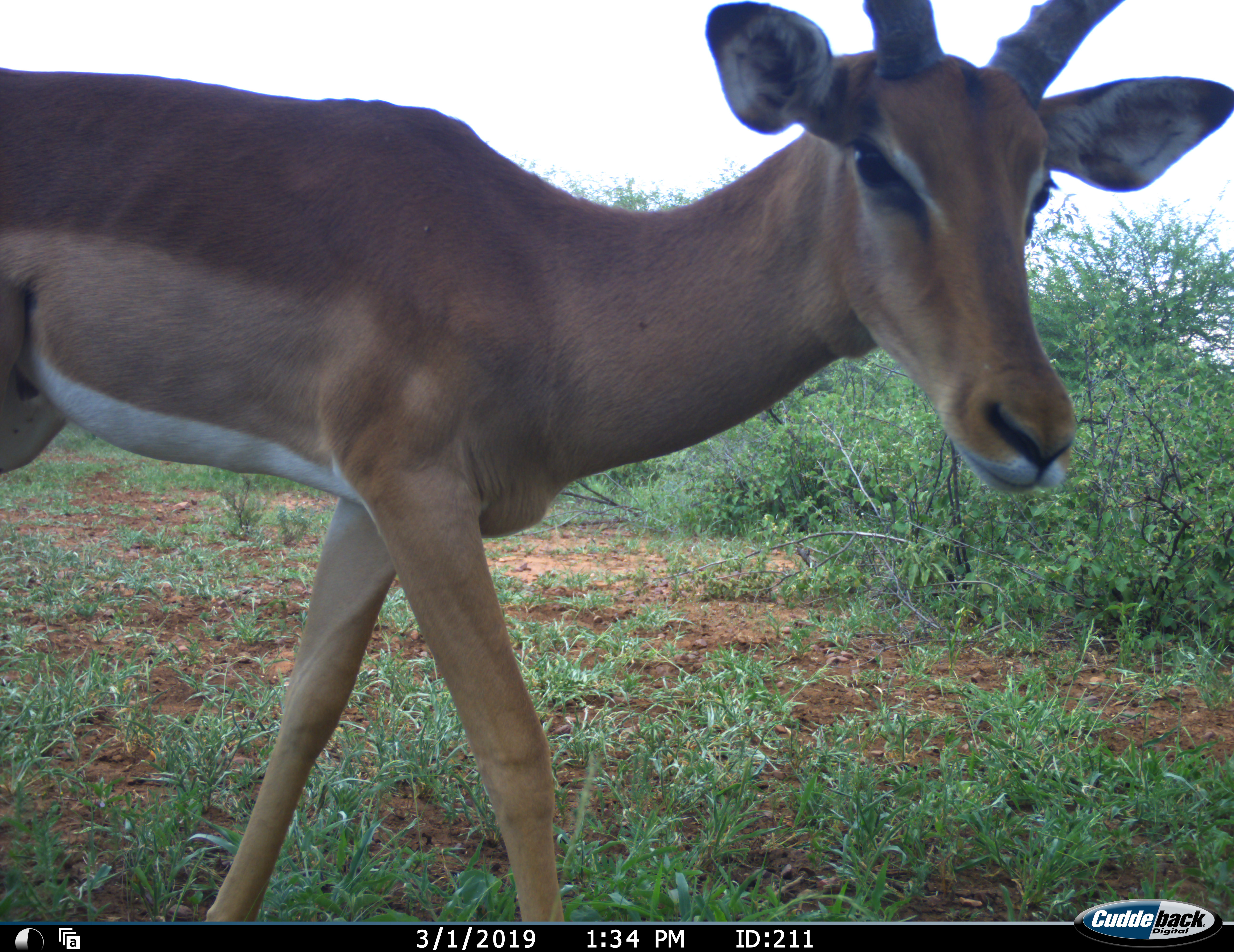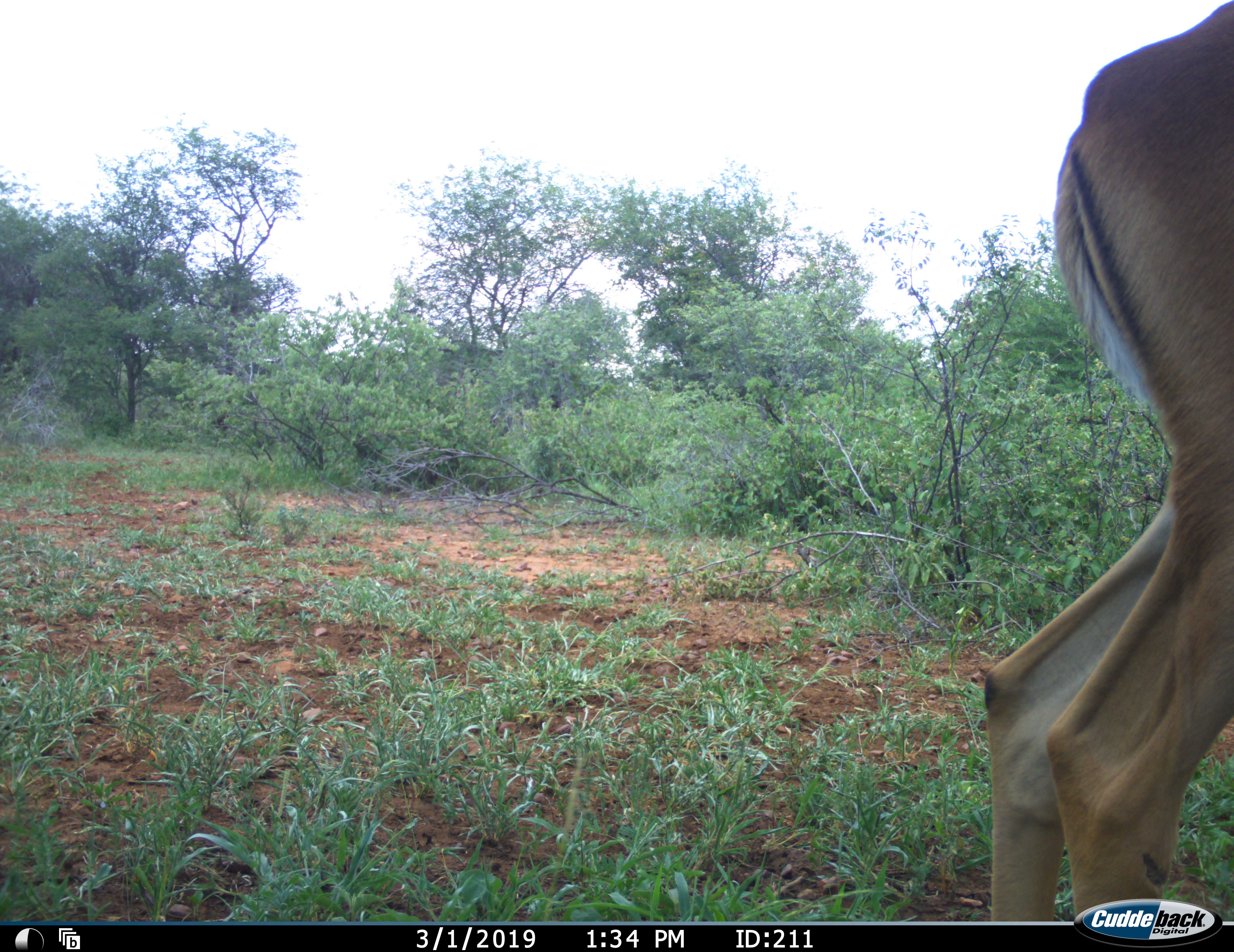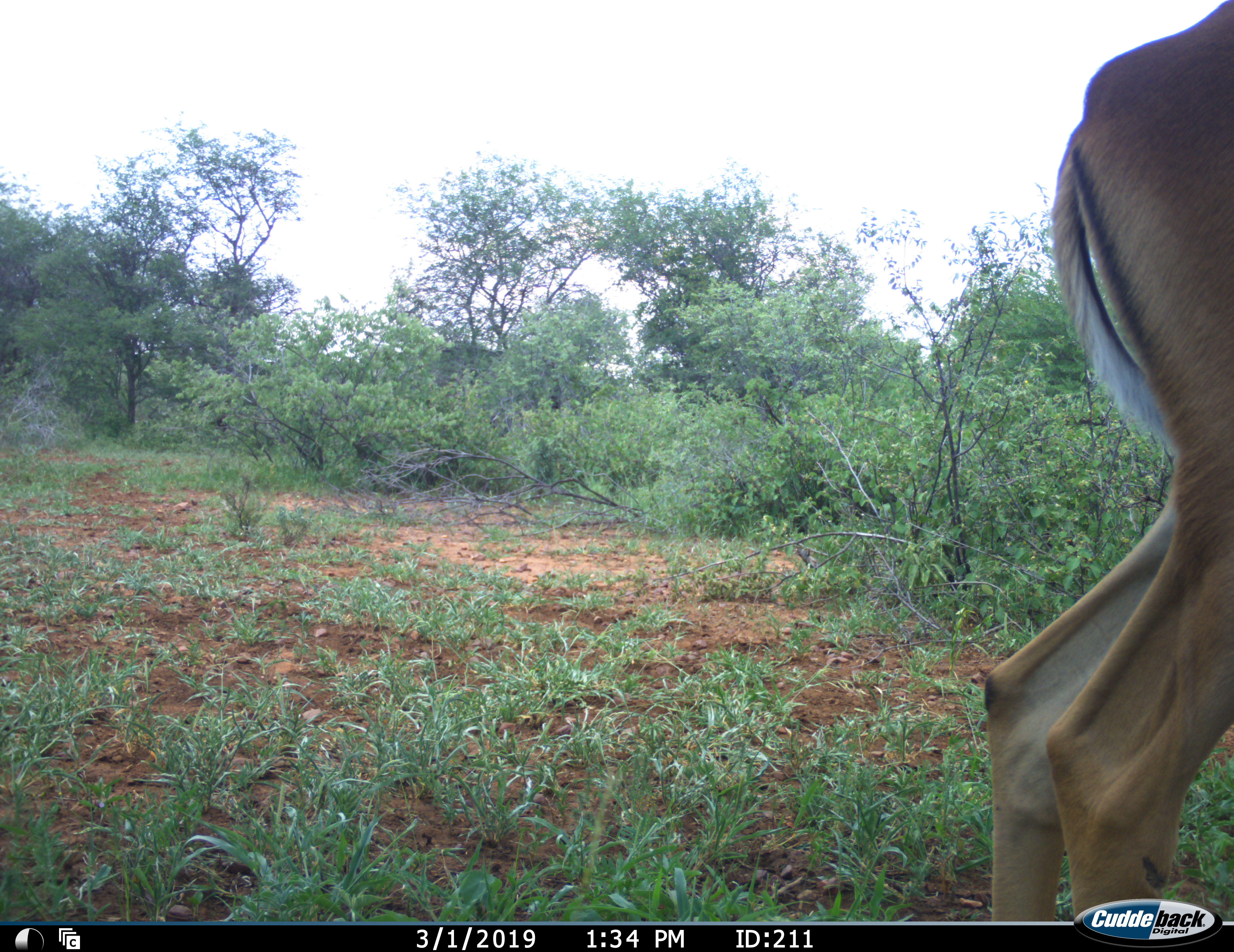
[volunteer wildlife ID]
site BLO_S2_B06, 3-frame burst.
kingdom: Animalia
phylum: Chordata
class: Mammalia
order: Artiodactyla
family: Bovidae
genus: Aepyceros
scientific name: Aepyceros melampus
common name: impala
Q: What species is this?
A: Impala (Aepyceros melampus).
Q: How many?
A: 1.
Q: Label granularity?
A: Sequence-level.